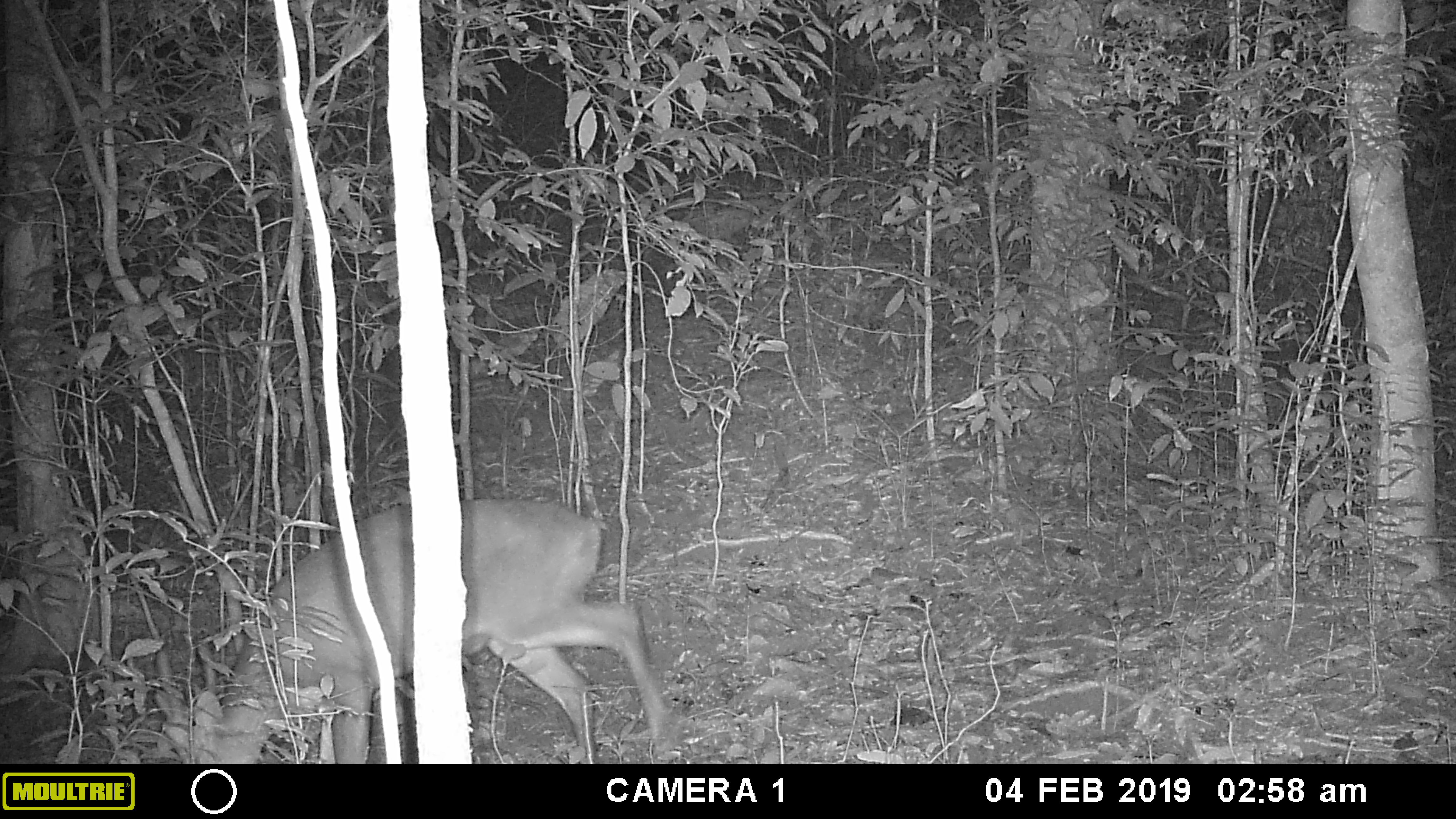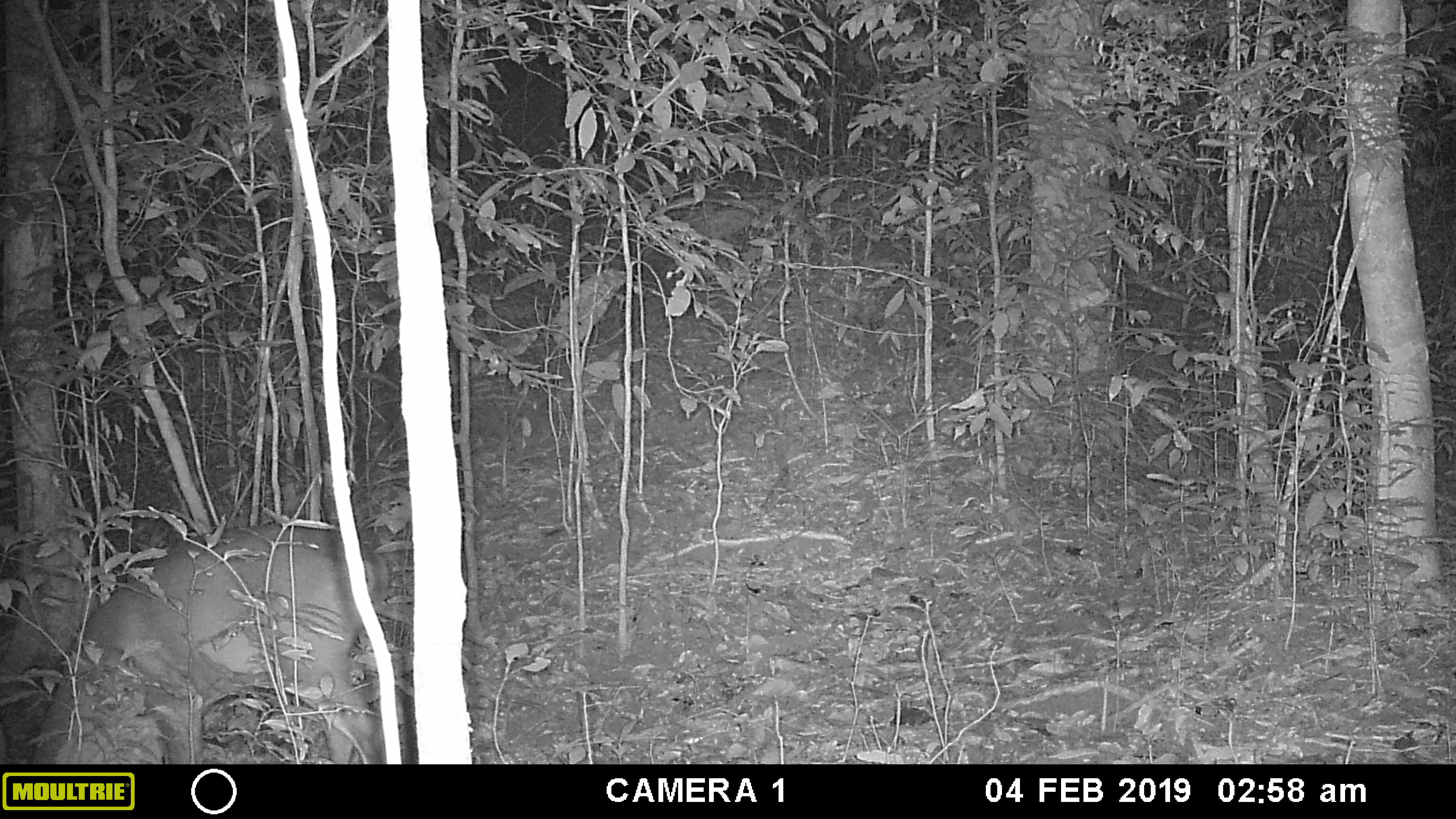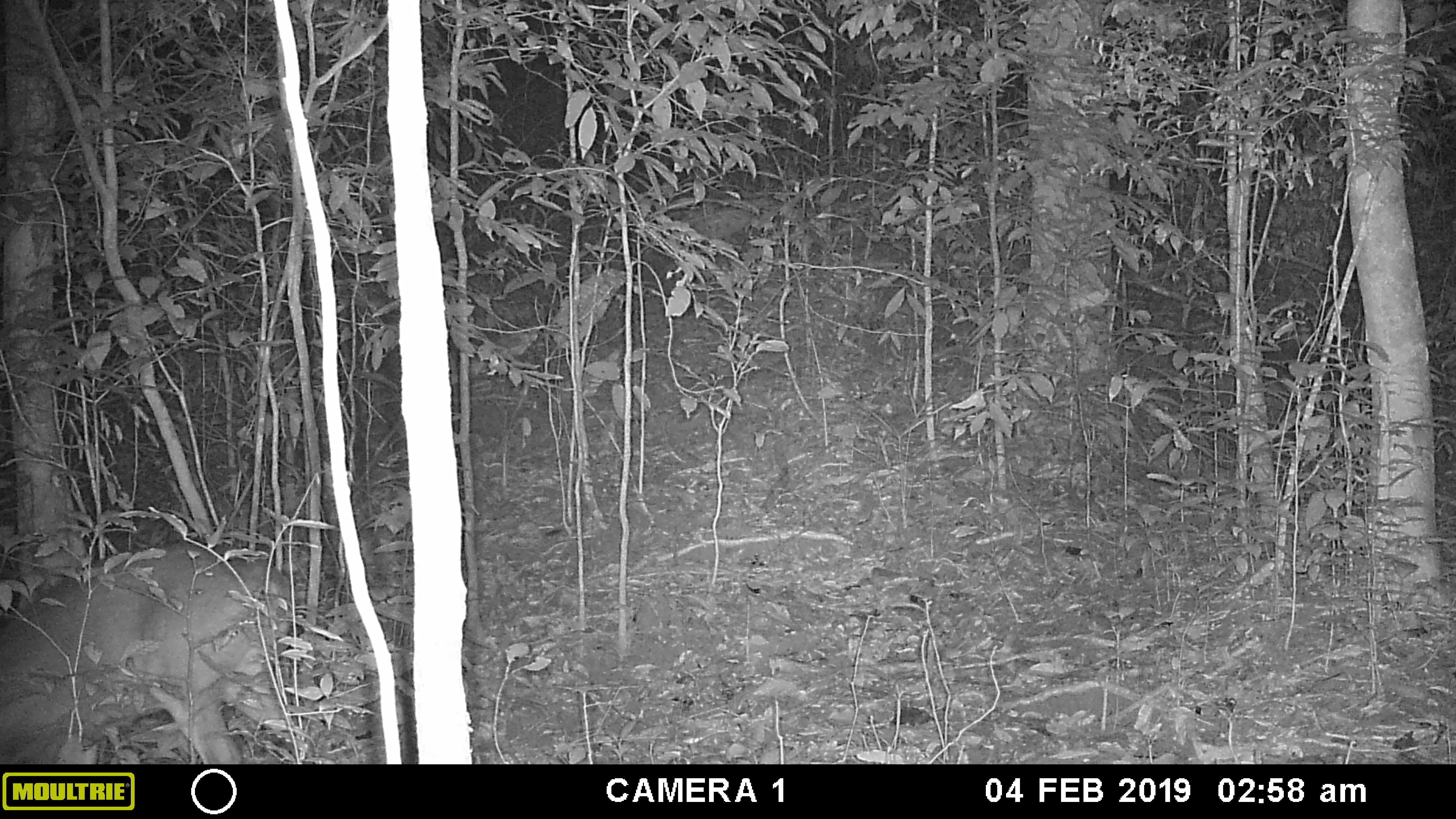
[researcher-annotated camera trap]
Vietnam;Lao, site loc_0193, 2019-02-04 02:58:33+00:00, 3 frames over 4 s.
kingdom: Animalia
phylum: Chordata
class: Mammalia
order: Artiodactyla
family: Cervidae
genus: Muntiacus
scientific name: Muntiacus vuquangensis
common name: large-antlered muntjac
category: large antlered muntjac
Large antlered muntjac (large-antlered muntjac) (Muntiacus vuquangensis). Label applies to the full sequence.